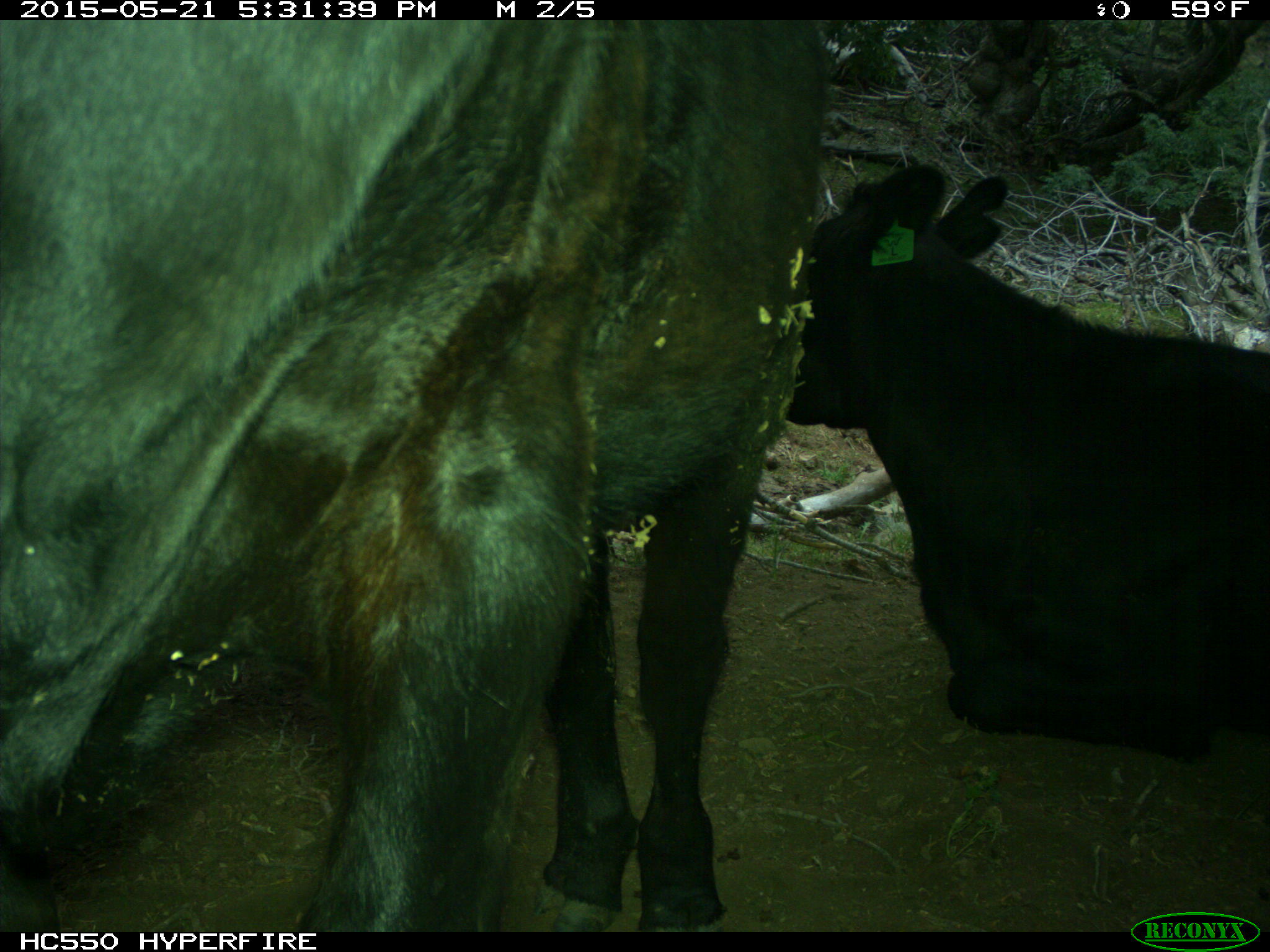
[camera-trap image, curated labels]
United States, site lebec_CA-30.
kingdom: Animalia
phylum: Chordata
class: Mammalia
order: Artiodactyla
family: Bovidae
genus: Bos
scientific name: Bos taurus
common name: domestic cow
Bos taurus (domestic cow).